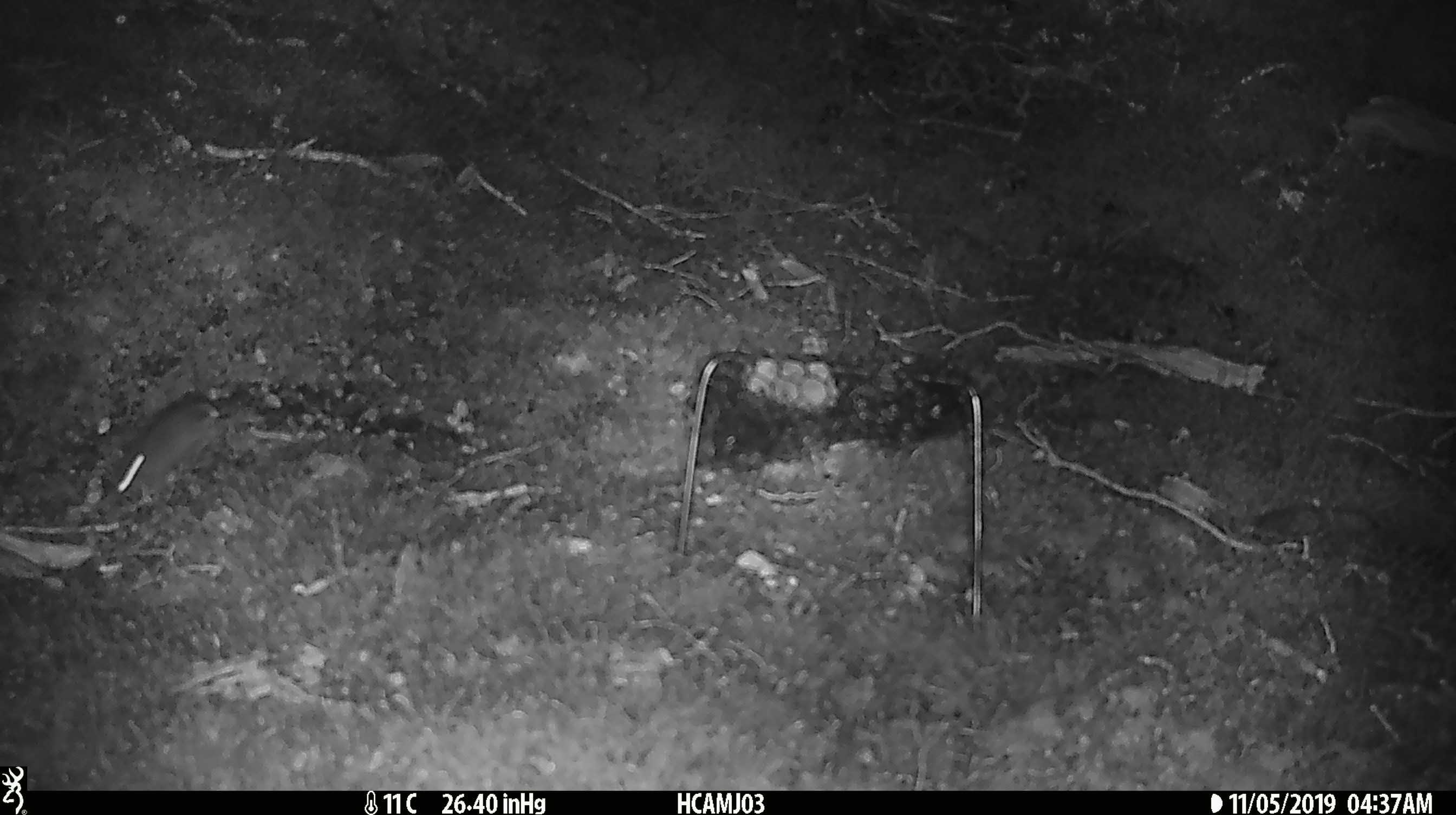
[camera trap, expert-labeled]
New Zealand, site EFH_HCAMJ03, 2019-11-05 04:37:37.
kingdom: Animalia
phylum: Chordata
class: Mammalia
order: Rodentia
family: Muridae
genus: Mus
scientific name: Mus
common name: mouse